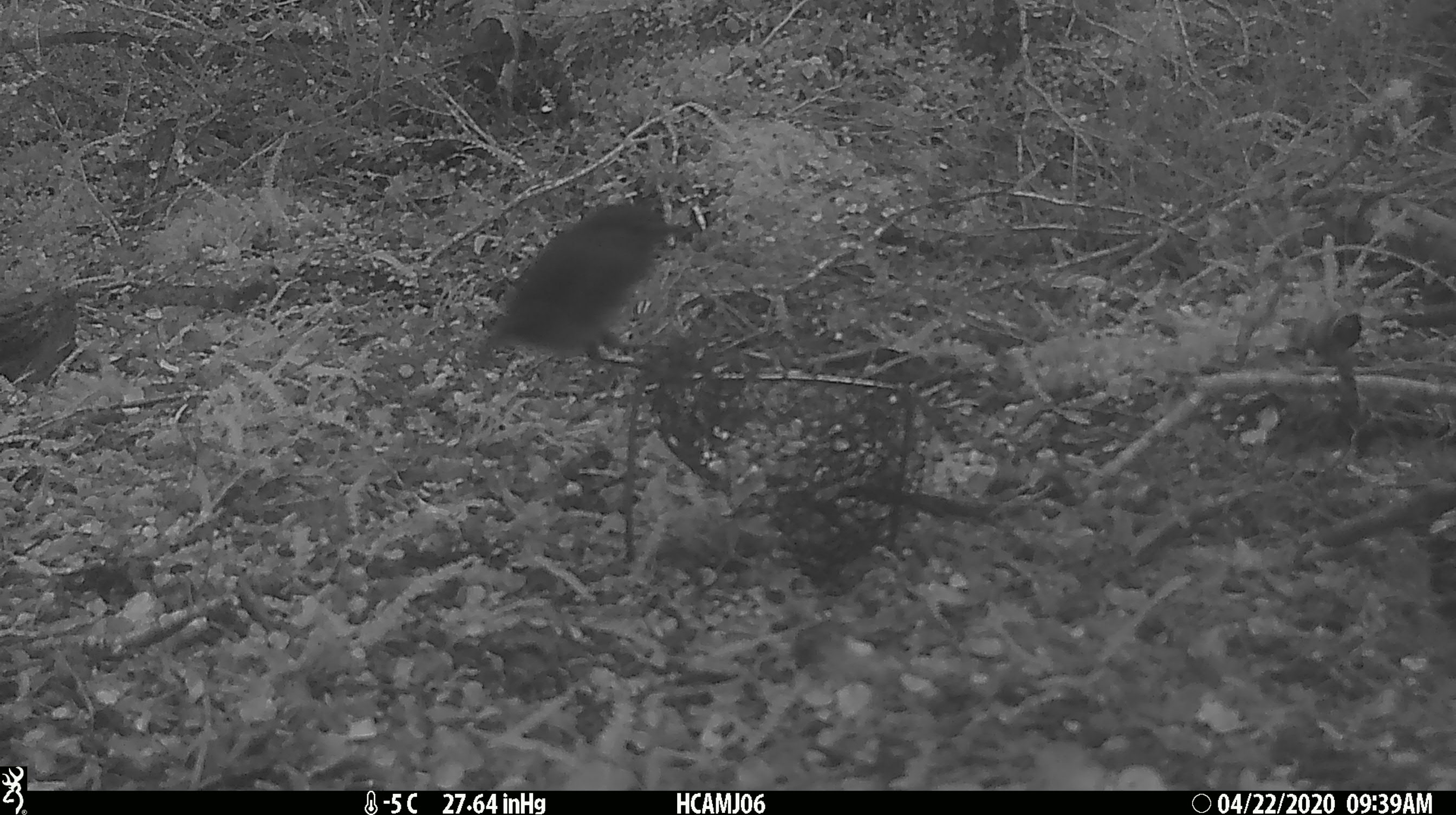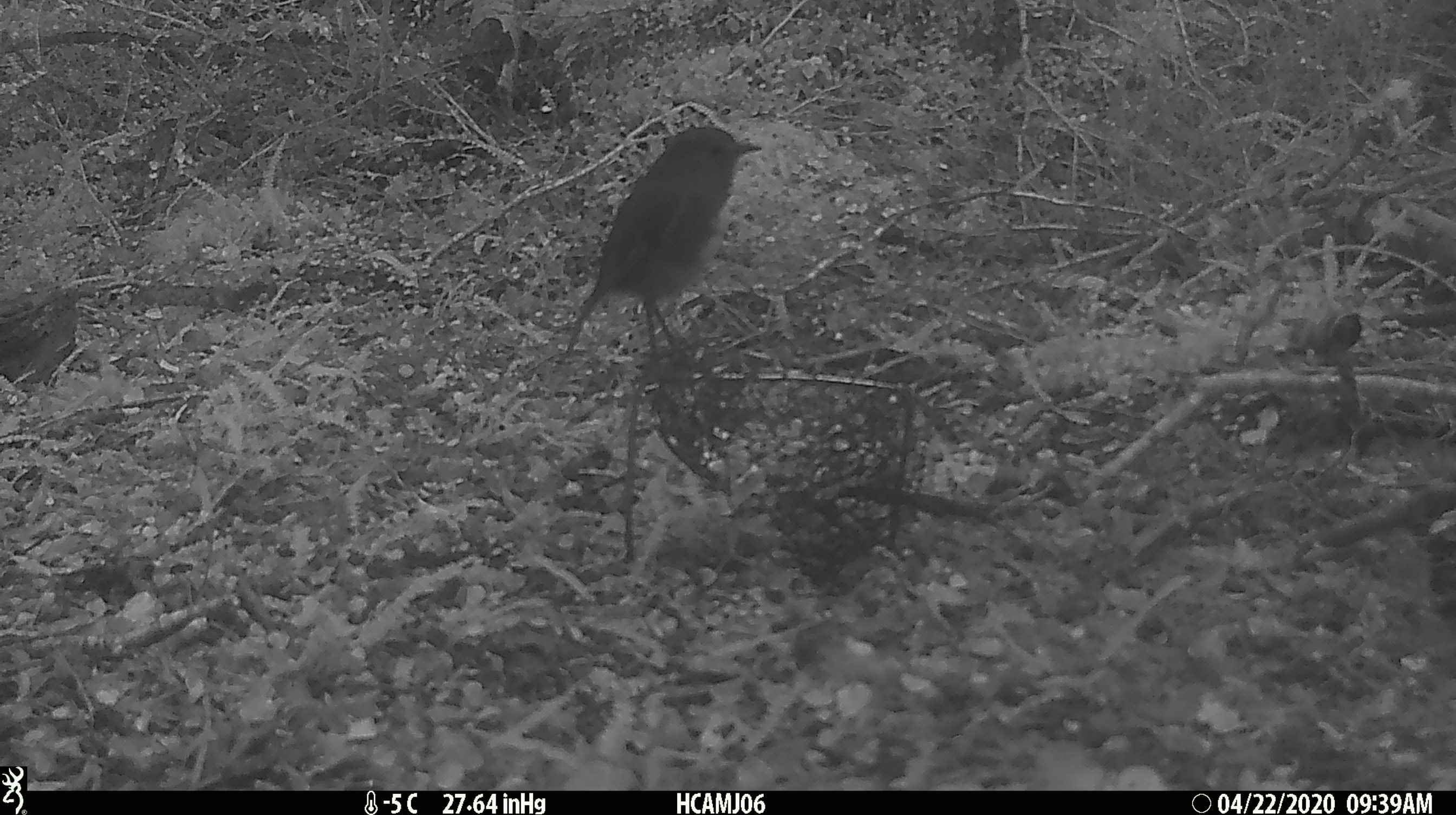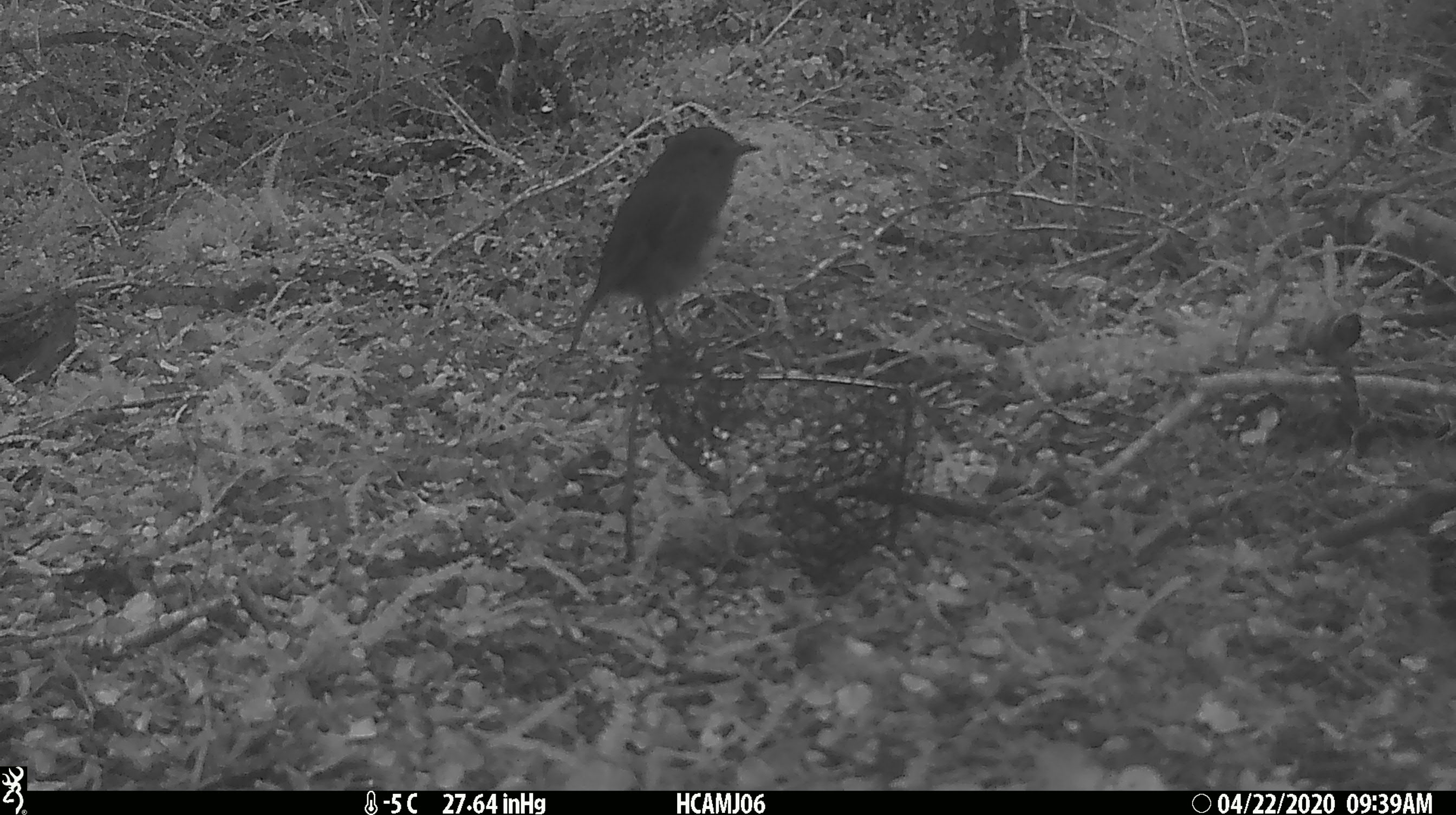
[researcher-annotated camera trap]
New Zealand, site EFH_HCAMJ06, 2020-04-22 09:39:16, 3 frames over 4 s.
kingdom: Animalia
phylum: Chordata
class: Aves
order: Passeriformes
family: Petroicidae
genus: Petroica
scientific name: Petroica australis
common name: new zealand robin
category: robin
Robin (new zealand robin) (Petroica australis).